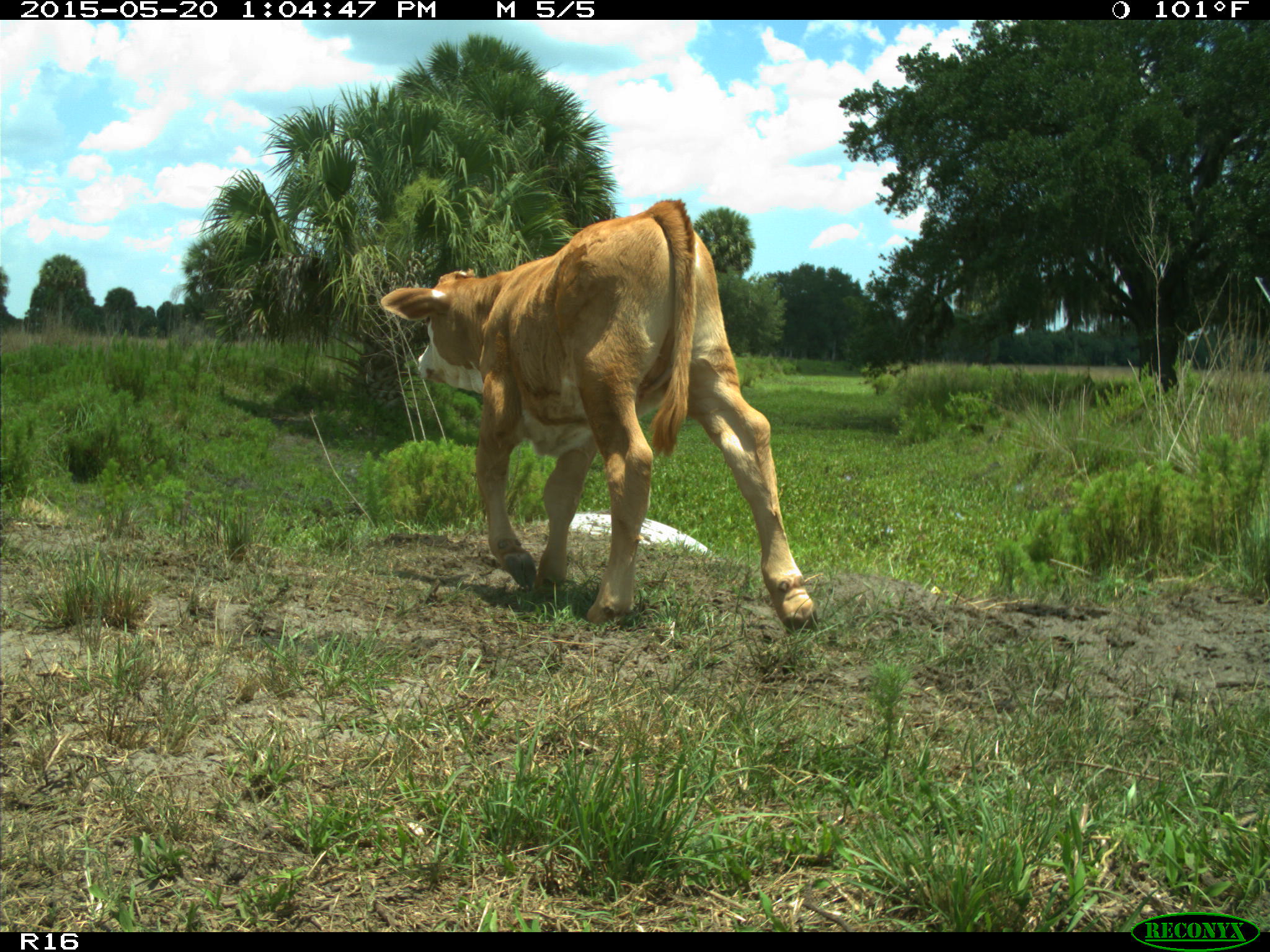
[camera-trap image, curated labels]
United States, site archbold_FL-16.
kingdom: Animalia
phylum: Chordata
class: Mammalia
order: Artiodactyla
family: Bovidae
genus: Bos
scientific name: Bos taurus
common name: domestic cow